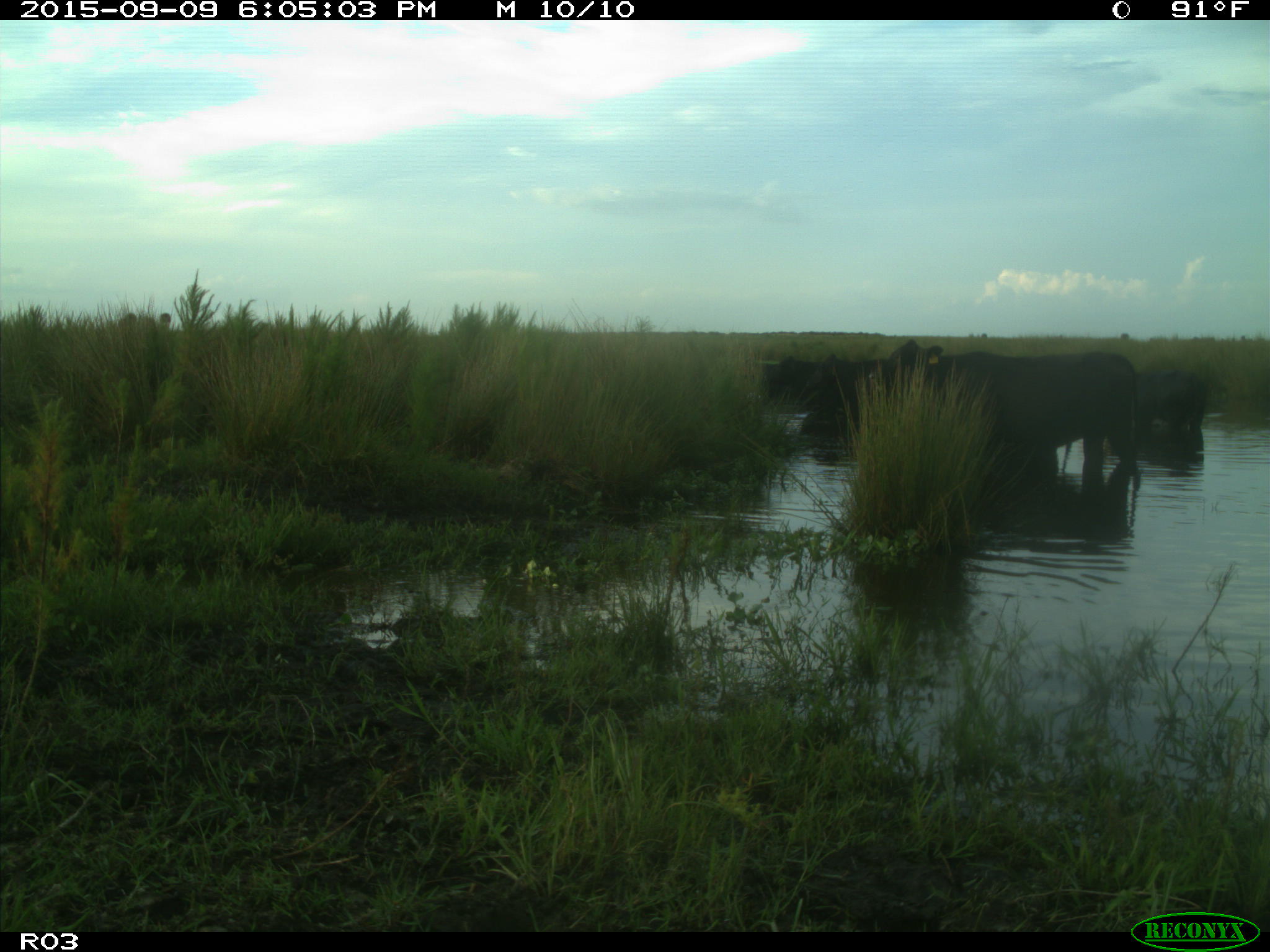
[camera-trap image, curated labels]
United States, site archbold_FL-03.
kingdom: Animalia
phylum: Chordata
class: Mammalia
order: Artiodactyla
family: Bovidae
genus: Bos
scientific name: Bos taurus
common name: domestic cow